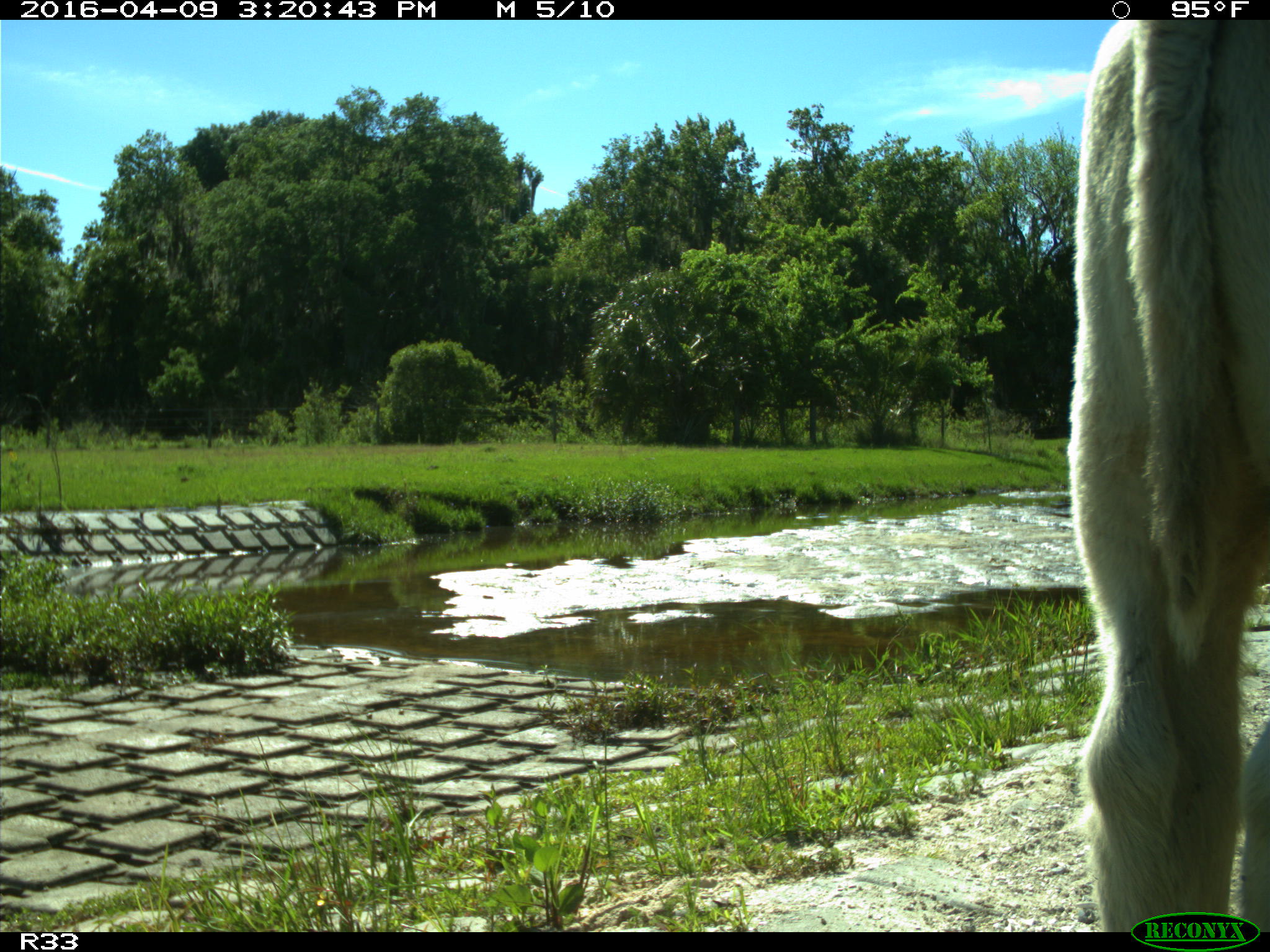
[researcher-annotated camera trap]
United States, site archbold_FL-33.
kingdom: Animalia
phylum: Chordata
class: Mammalia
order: Artiodactyla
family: Bovidae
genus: Bos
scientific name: Bos taurus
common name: domestic cow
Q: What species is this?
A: Bos taurus (domestic cow).